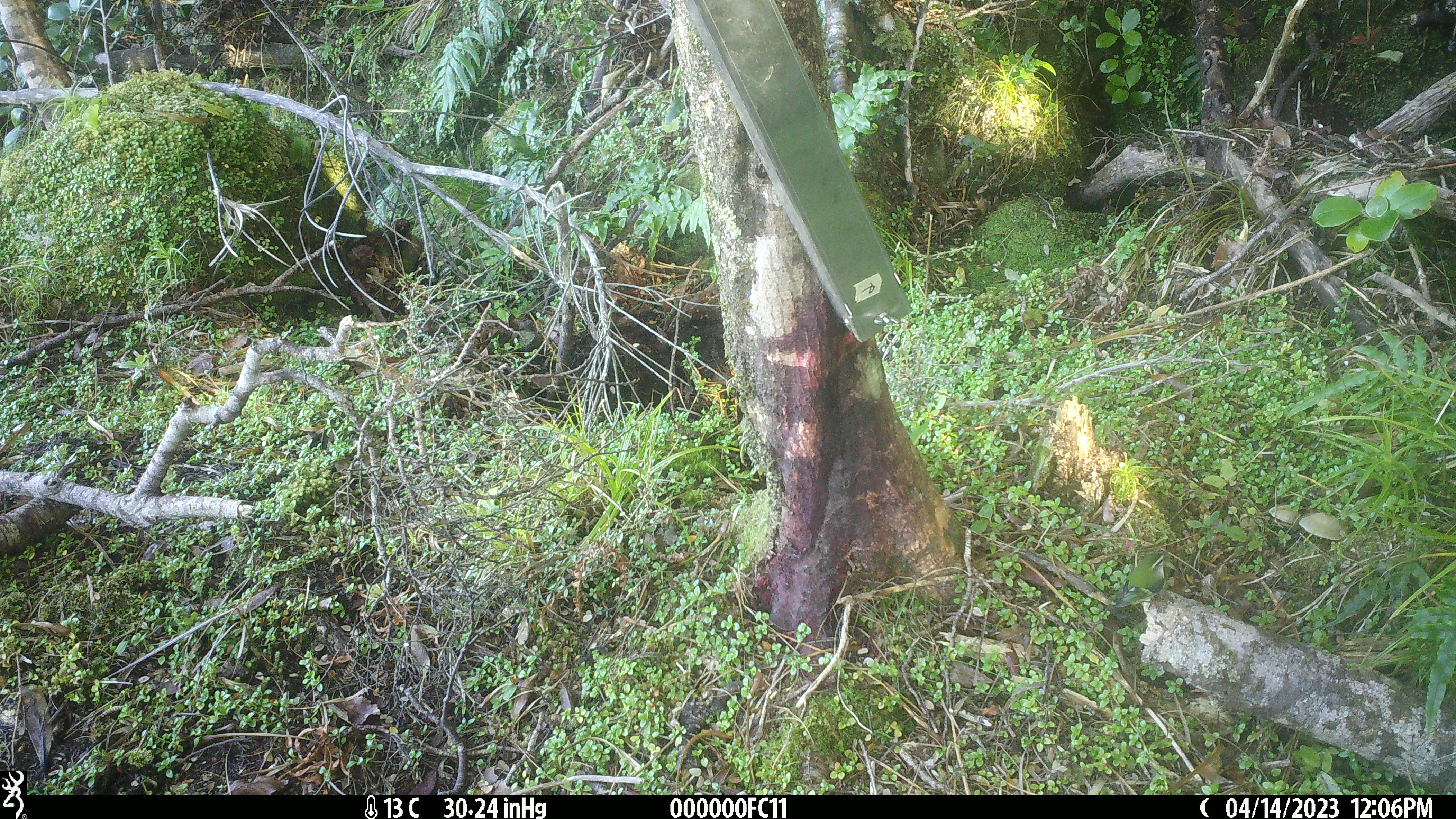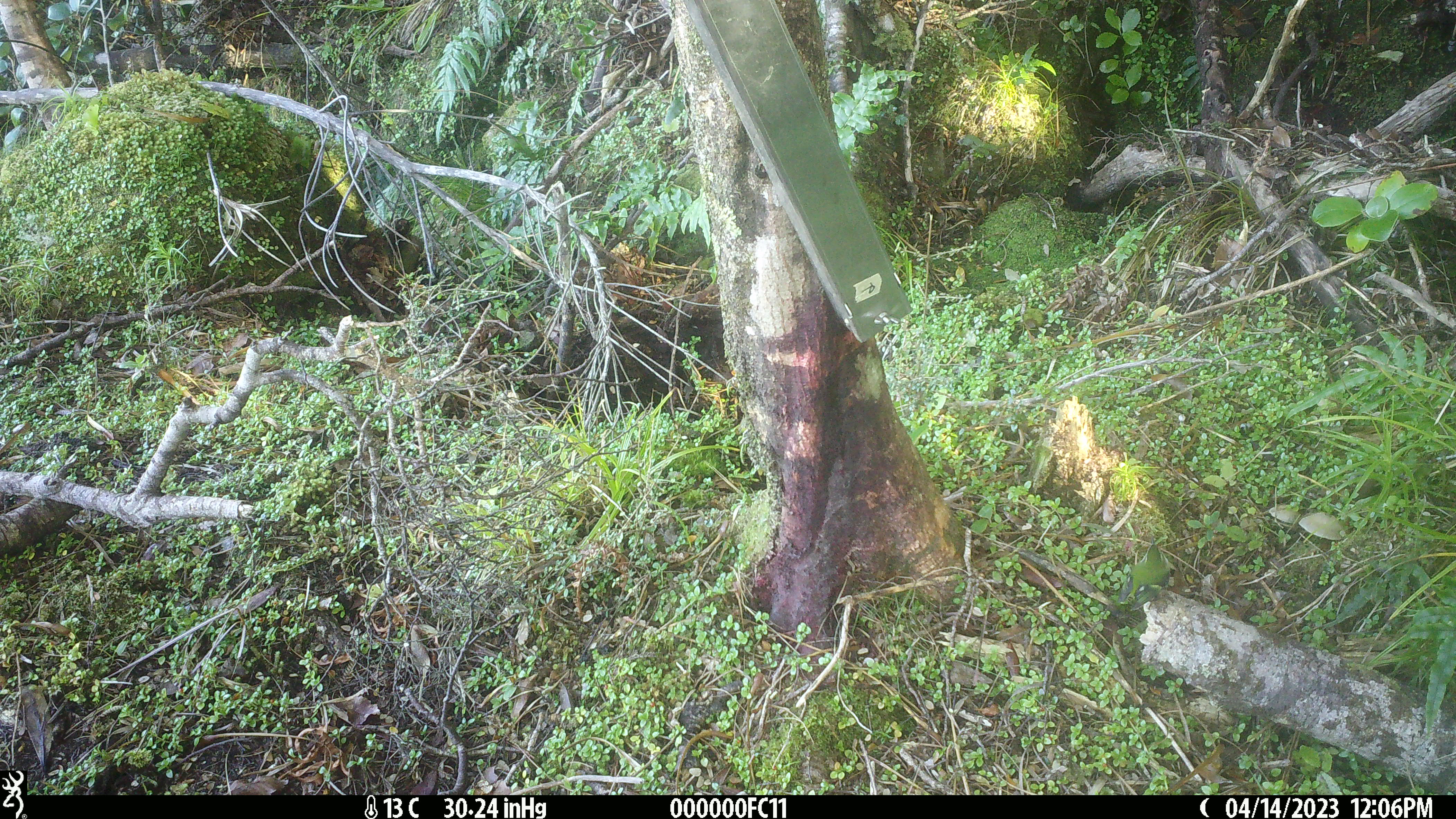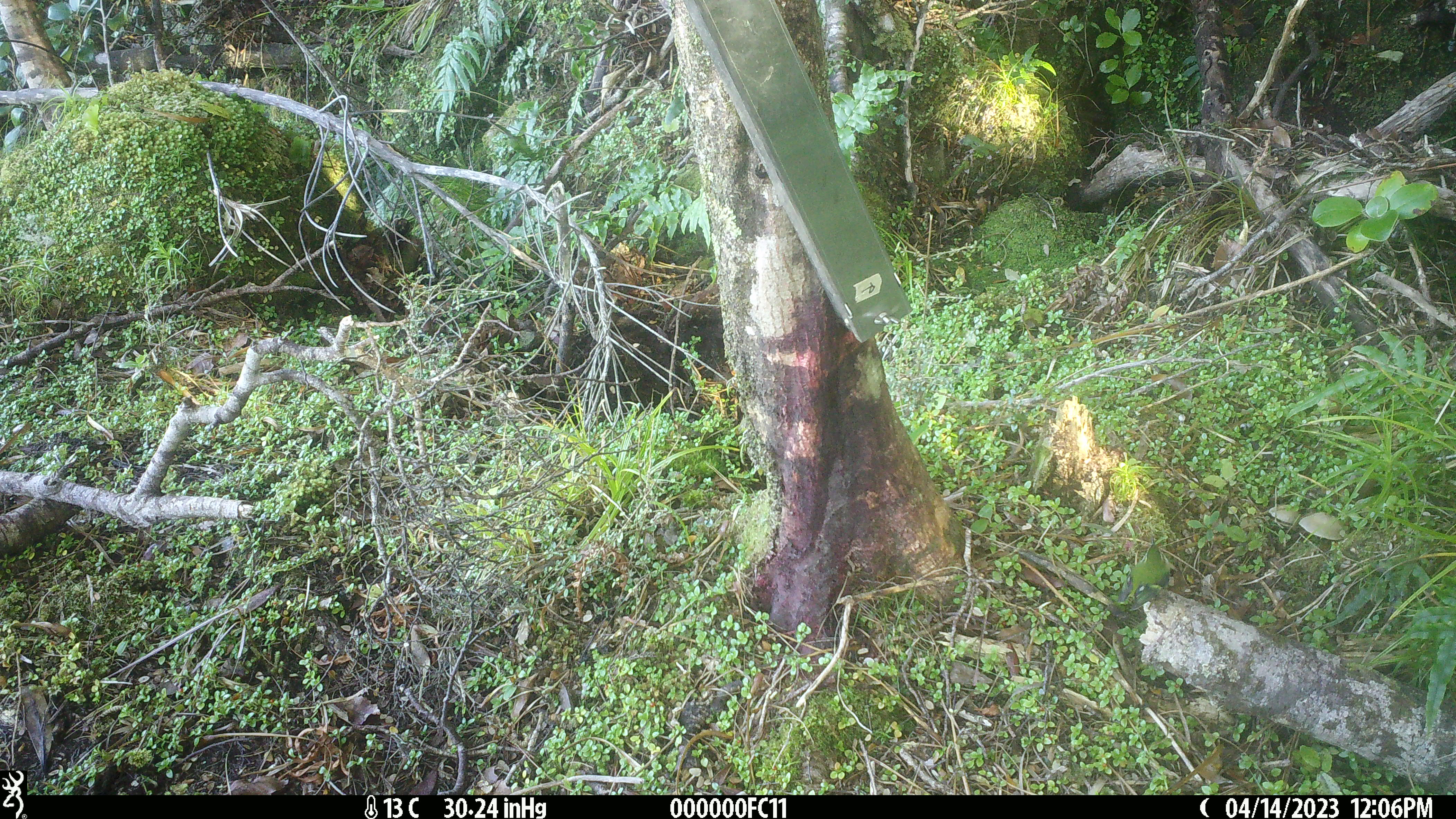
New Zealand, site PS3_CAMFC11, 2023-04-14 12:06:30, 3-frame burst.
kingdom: Animalia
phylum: Chordata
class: Aves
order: Passeriformes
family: Acanthisittidae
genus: Acanthisitta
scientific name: Acanthisitta chloris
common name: rifleman